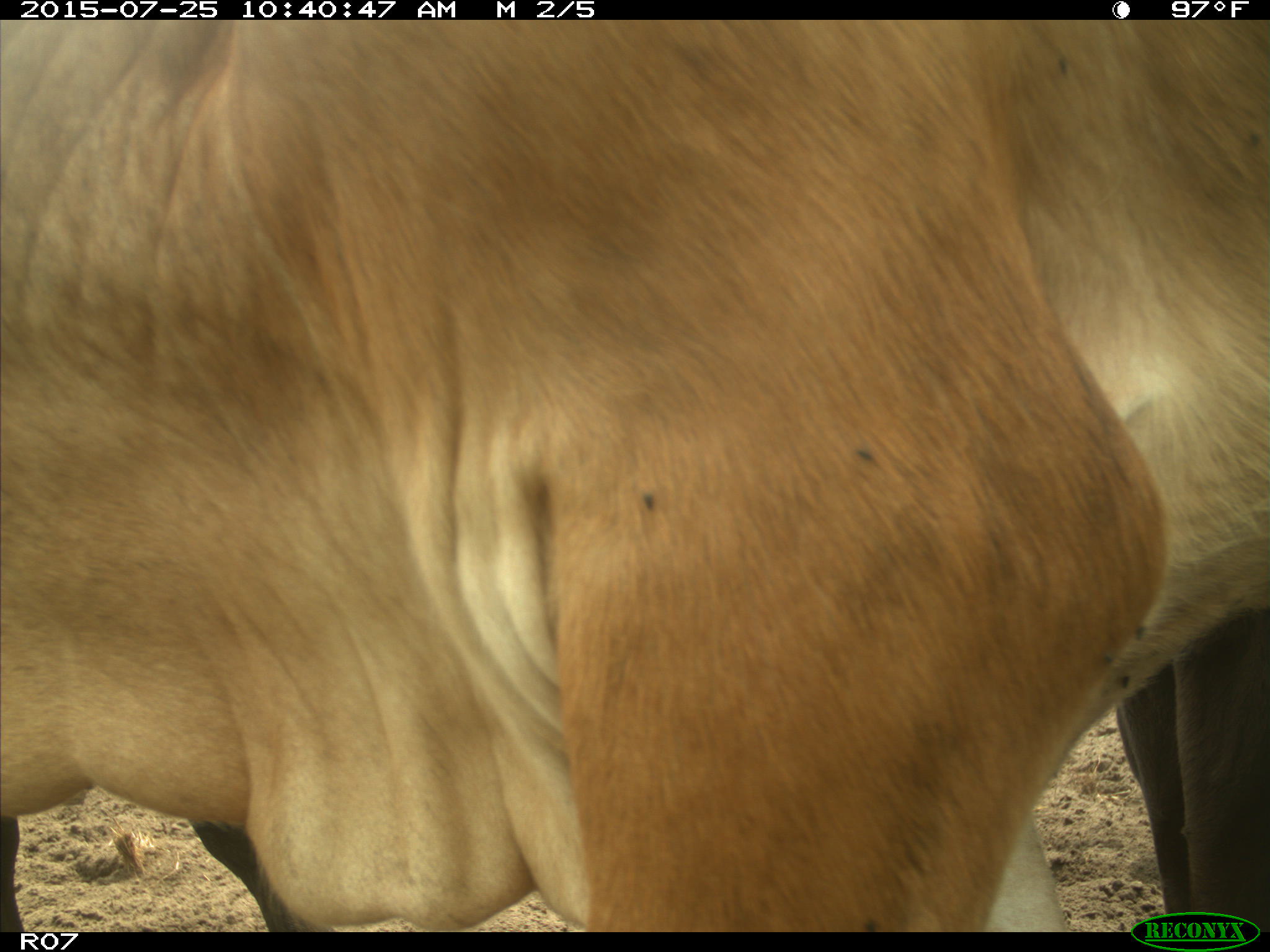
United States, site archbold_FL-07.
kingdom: Animalia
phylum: Chordata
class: Mammalia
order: Artiodactyla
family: Bovidae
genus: Bos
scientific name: Bos taurus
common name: domestic cow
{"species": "Bos taurus (domestic cow)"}